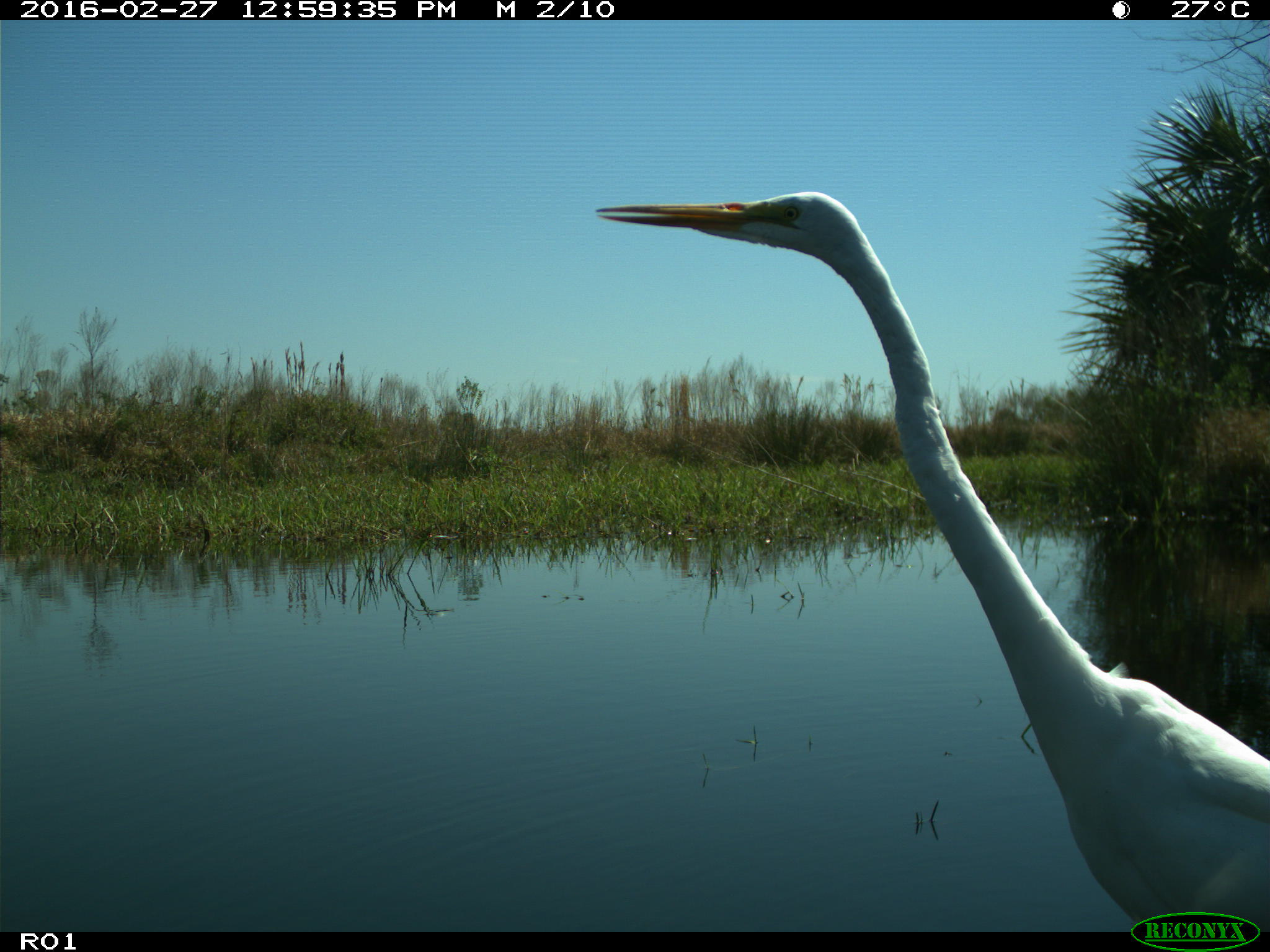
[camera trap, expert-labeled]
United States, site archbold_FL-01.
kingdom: Animalia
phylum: Chordata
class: Aves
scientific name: Aves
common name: birds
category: unidentified bird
Unidentified bird (birds) (Aves).